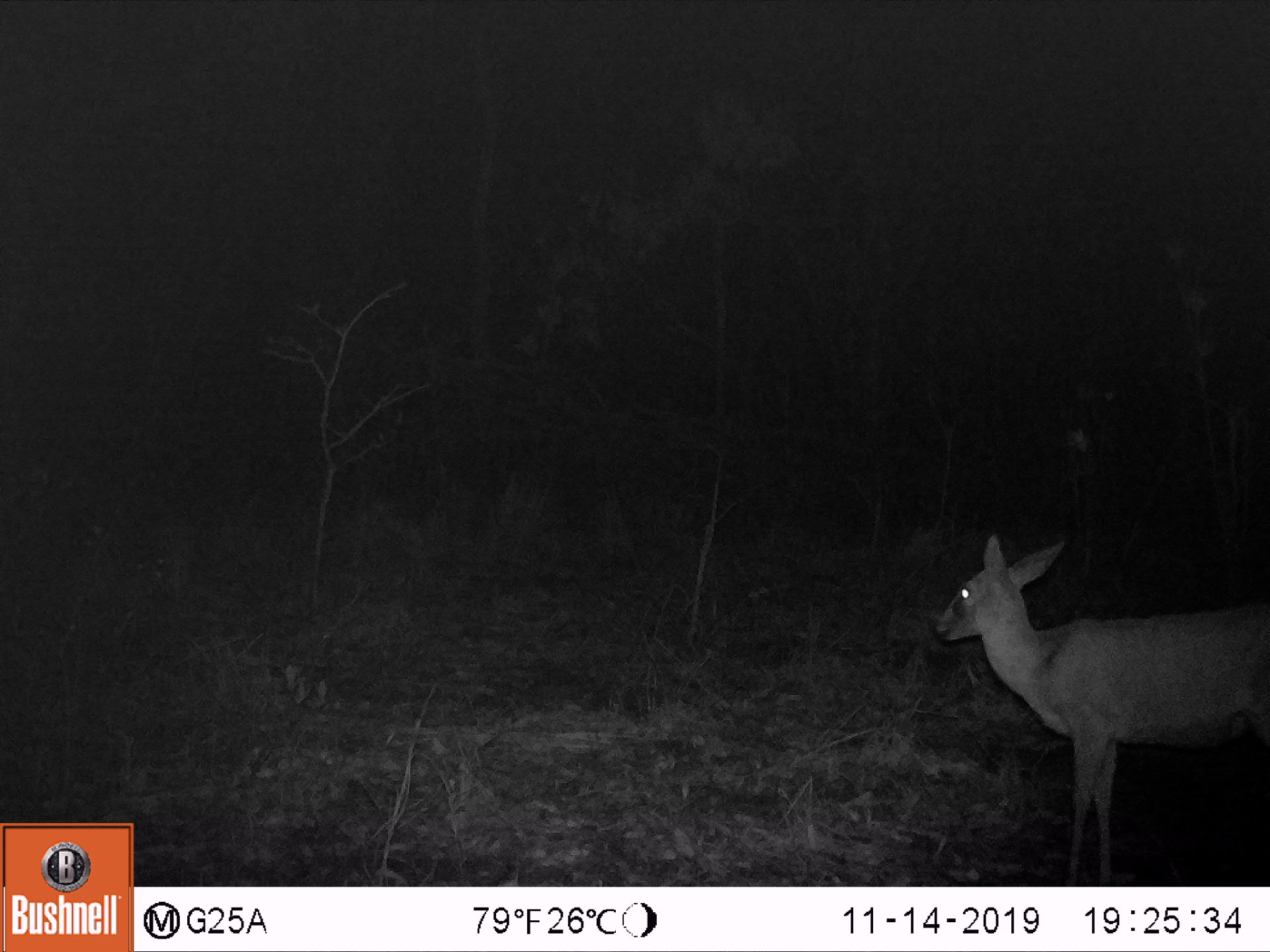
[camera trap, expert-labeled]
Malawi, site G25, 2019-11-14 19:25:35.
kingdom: Animalia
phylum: Chordata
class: Mammalia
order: Artiodactyla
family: Bovidae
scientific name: Antilopinae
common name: small antelope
Small antelope (Antilopinae), count 1.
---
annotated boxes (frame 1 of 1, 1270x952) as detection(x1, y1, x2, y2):
small antelope: detection(929, 530, 1266, 882)